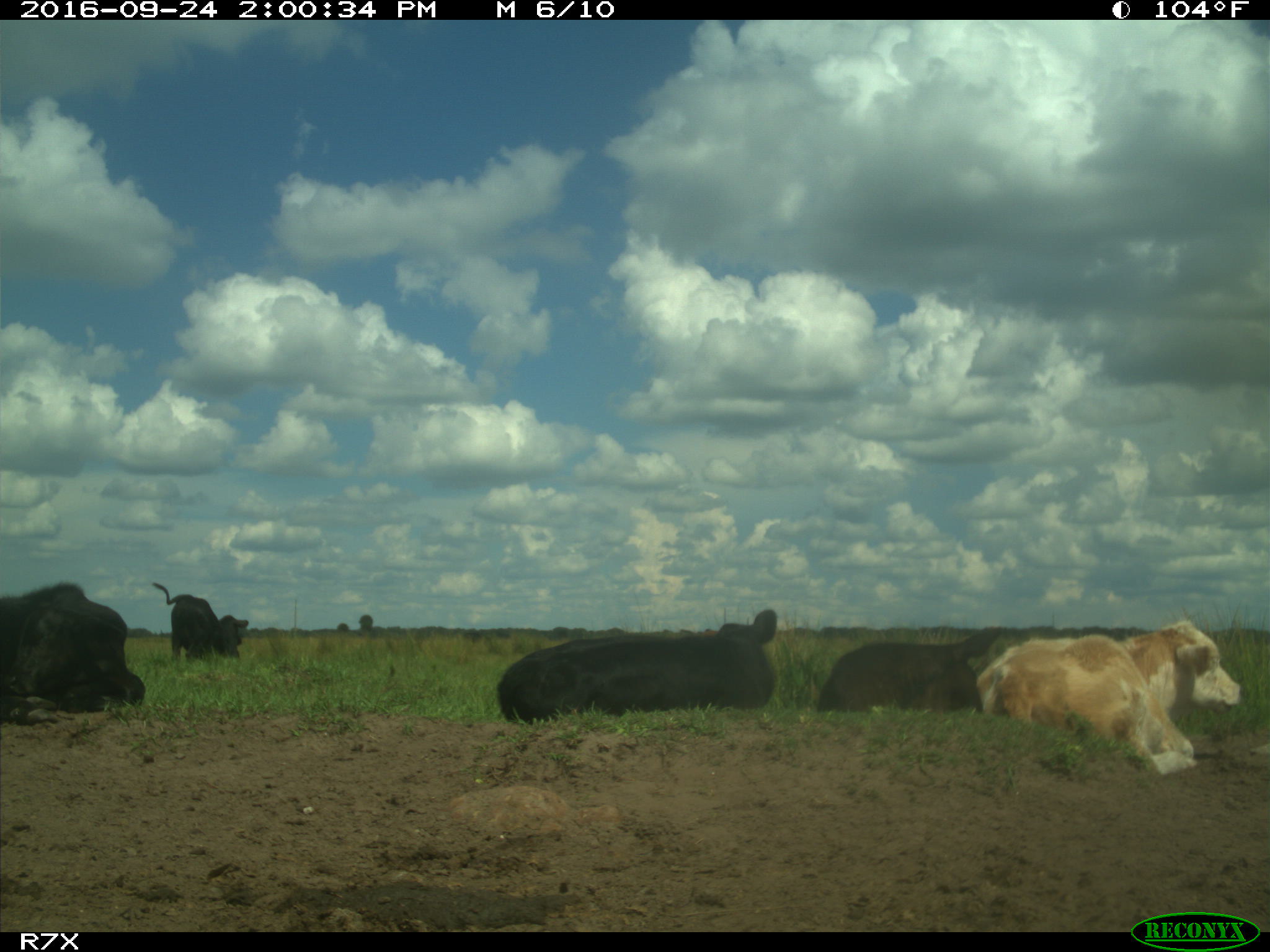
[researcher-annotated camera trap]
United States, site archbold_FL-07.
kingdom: Animalia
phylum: Chordata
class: Mammalia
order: Artiodactyla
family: Bovidae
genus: Bos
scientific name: Bos taurus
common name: domestic cow